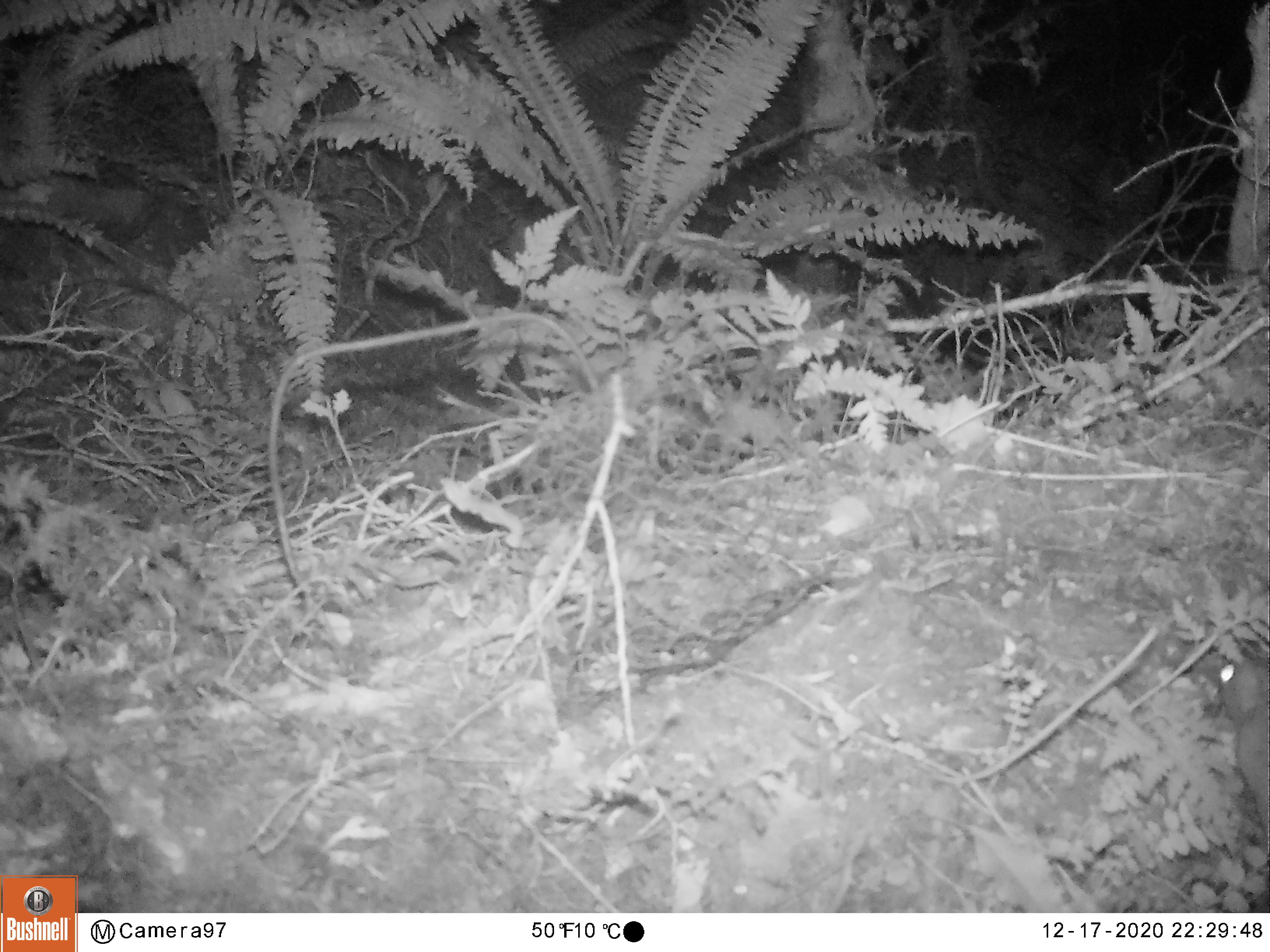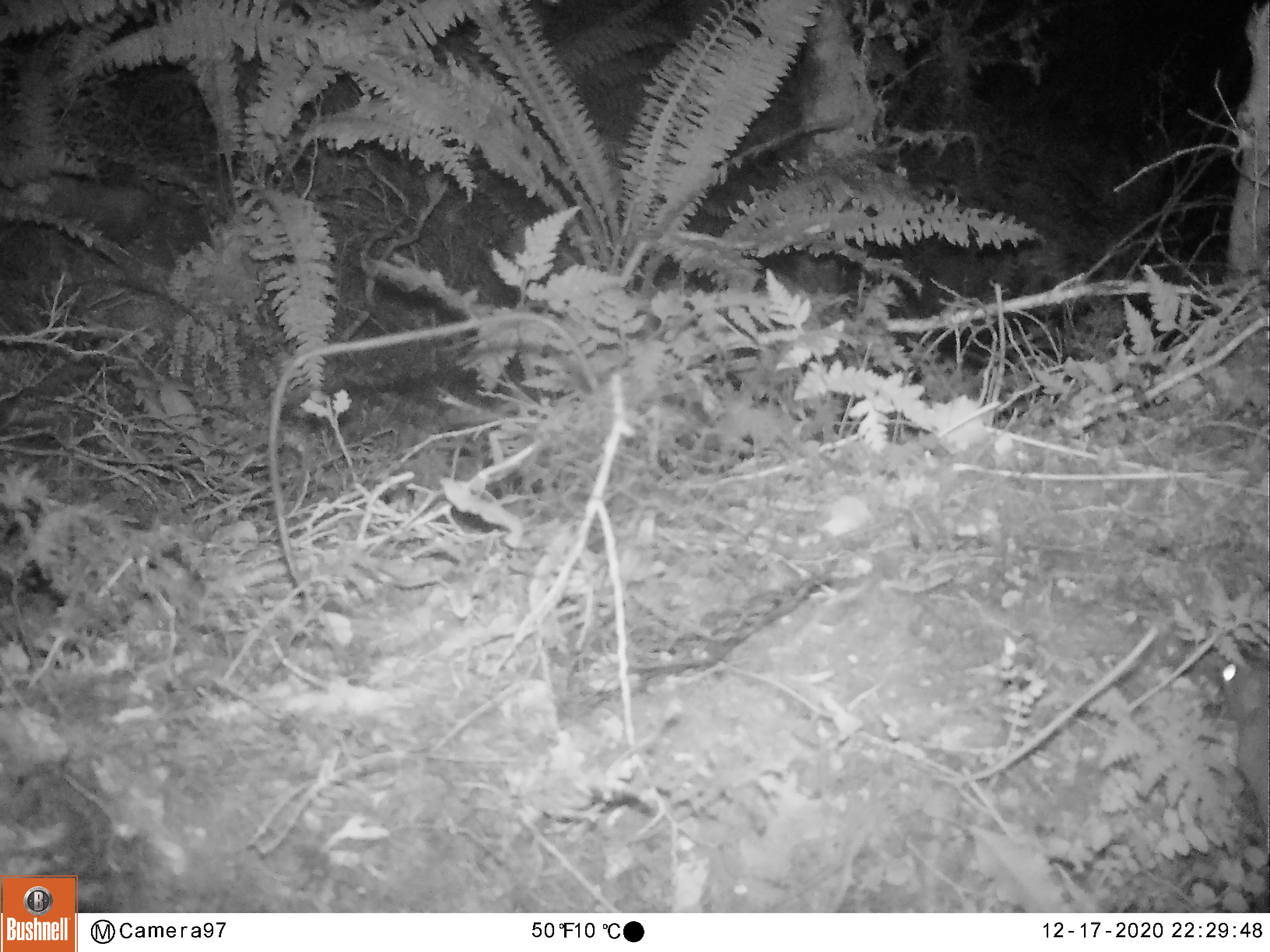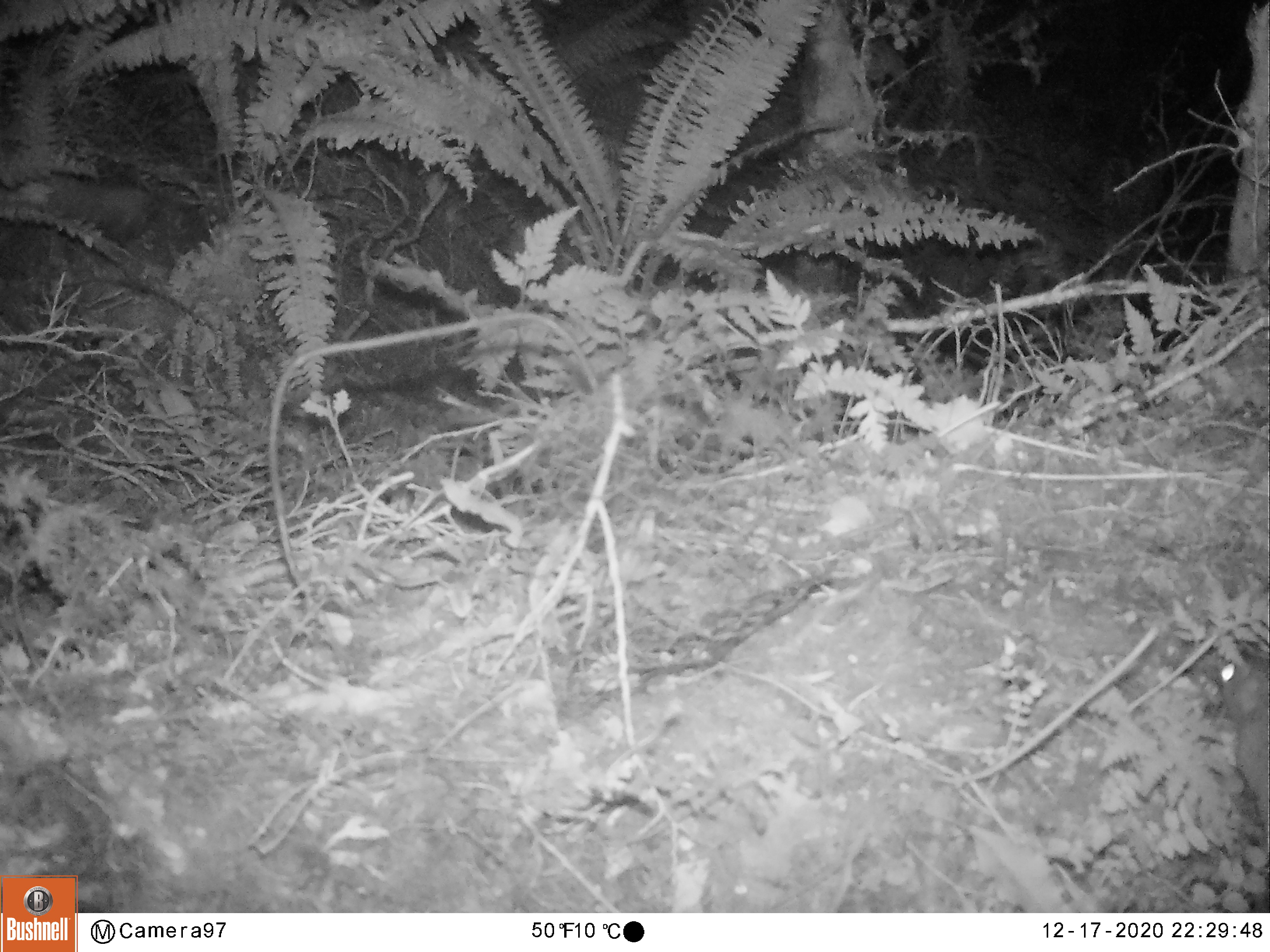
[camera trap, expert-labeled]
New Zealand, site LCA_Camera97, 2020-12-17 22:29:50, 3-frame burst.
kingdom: Animalia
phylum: Chordata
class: Mammalia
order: Rodentia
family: Muridae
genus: Rattus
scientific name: Rattus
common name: rat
Rat (Rattus).